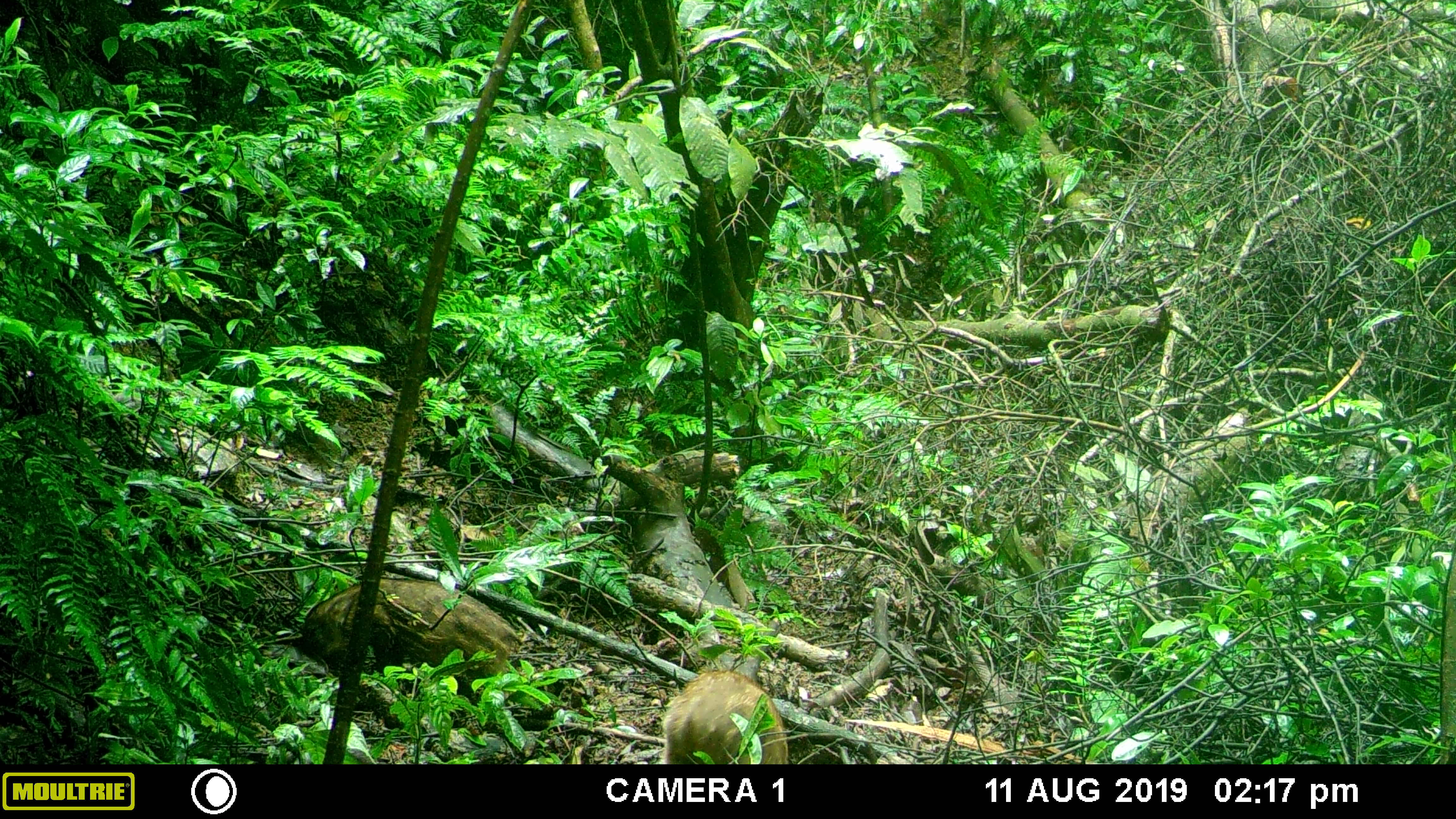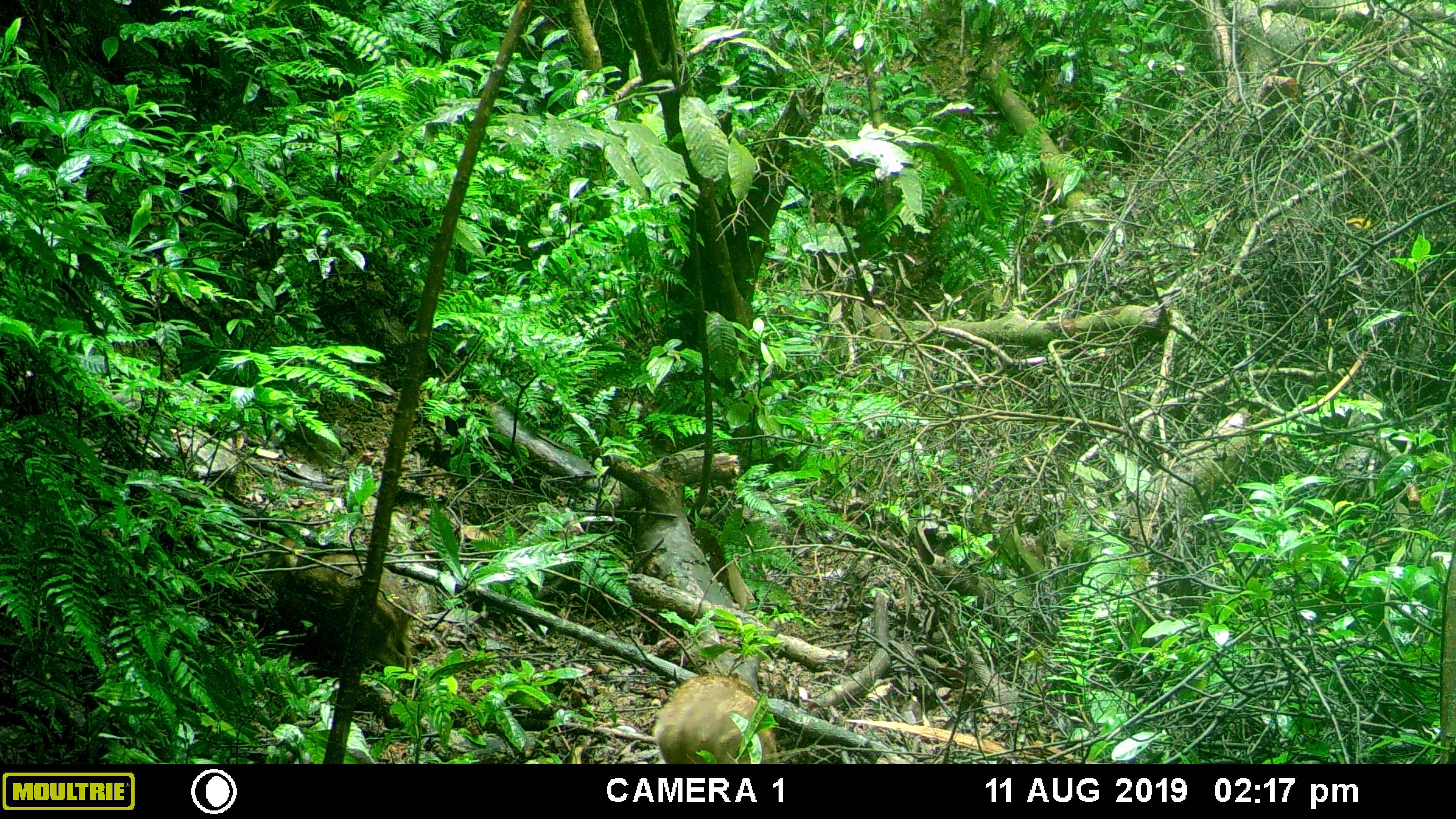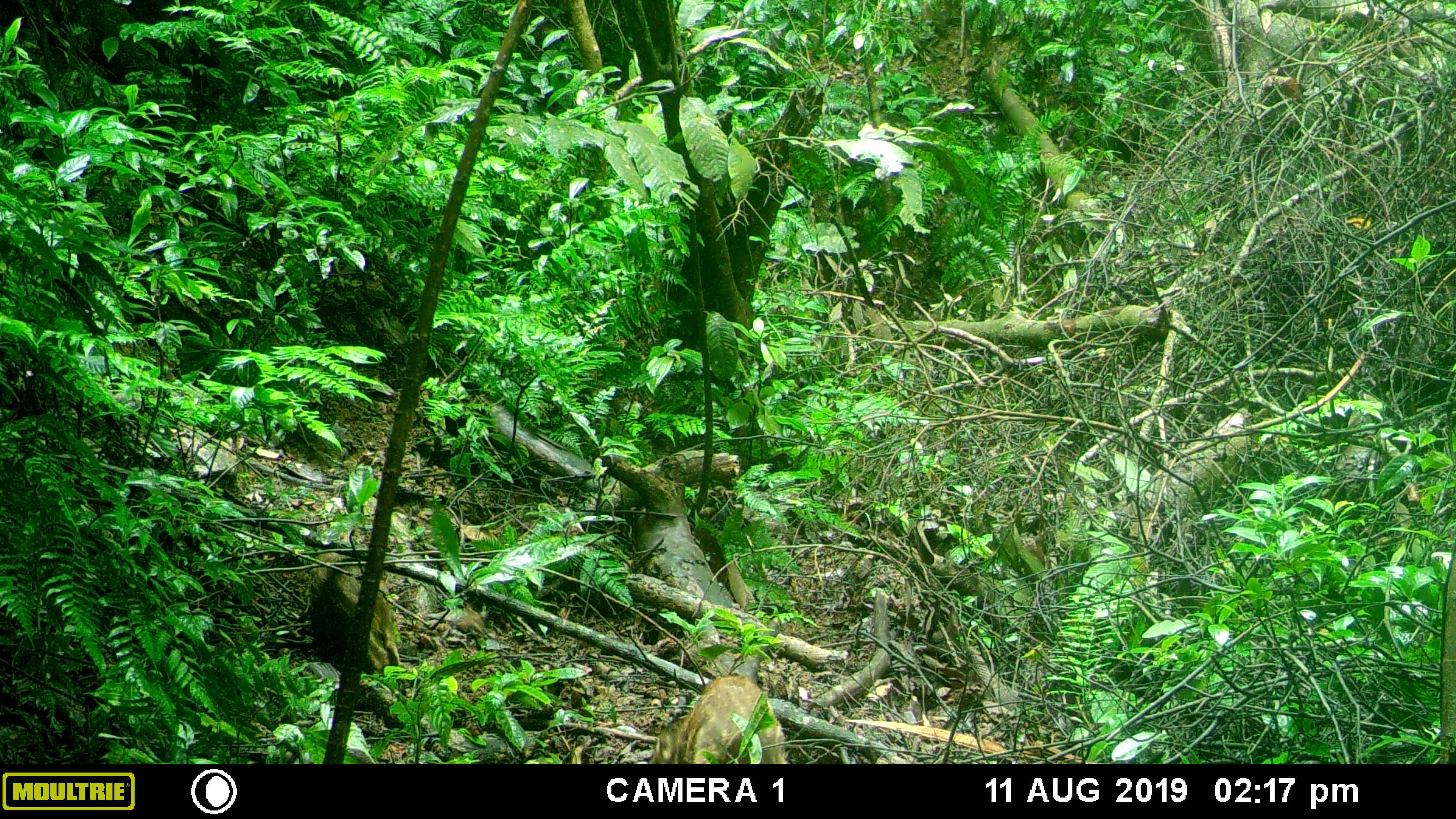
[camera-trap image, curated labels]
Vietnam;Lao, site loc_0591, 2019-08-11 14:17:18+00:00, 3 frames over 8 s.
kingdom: Animalia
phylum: Chordata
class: Mammalia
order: Artiodactyla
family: Suidae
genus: Sus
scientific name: Sus scrofa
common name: eurasian wild pig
Eurasian wild pig (Sus scrofa). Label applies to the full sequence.